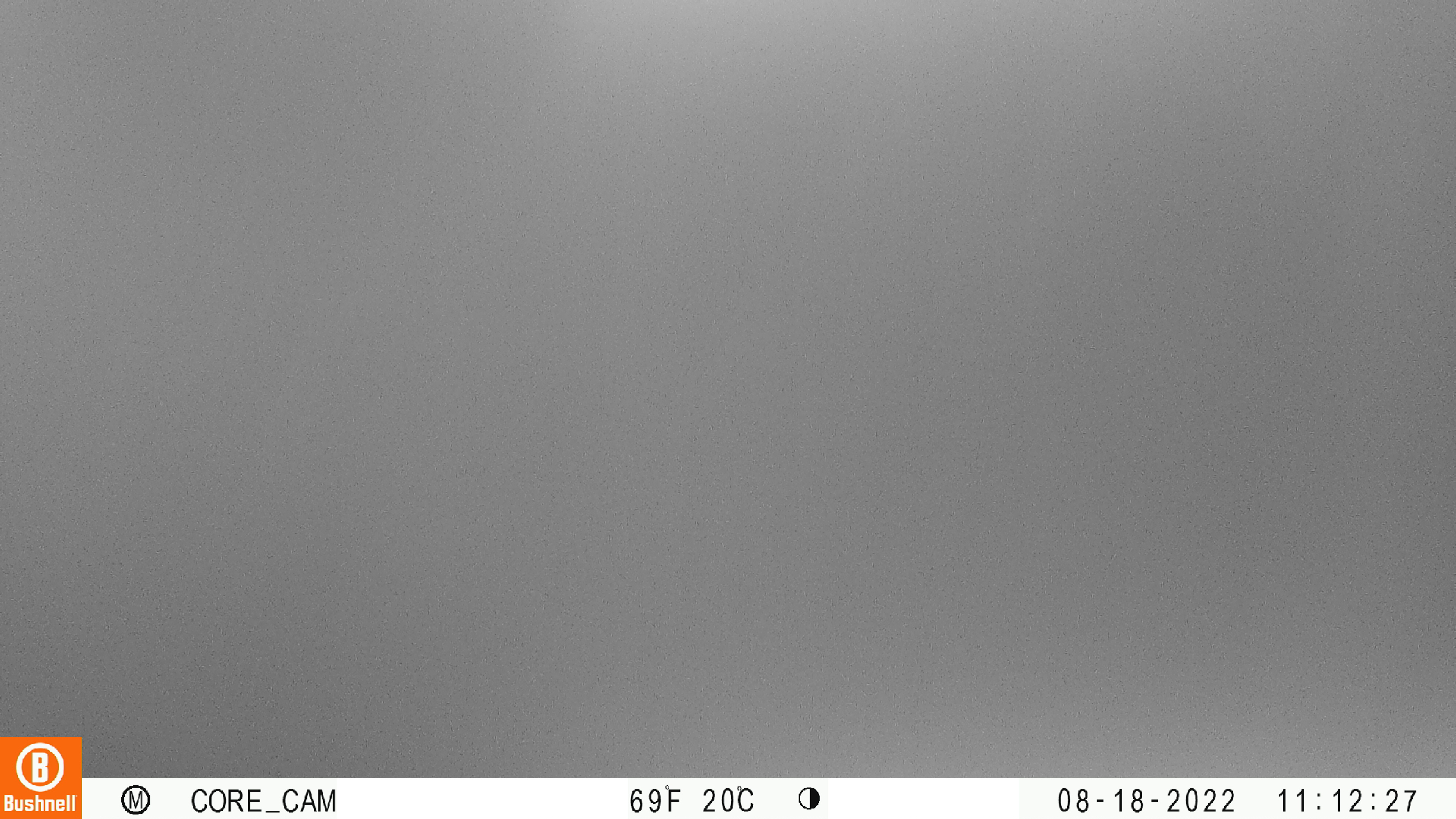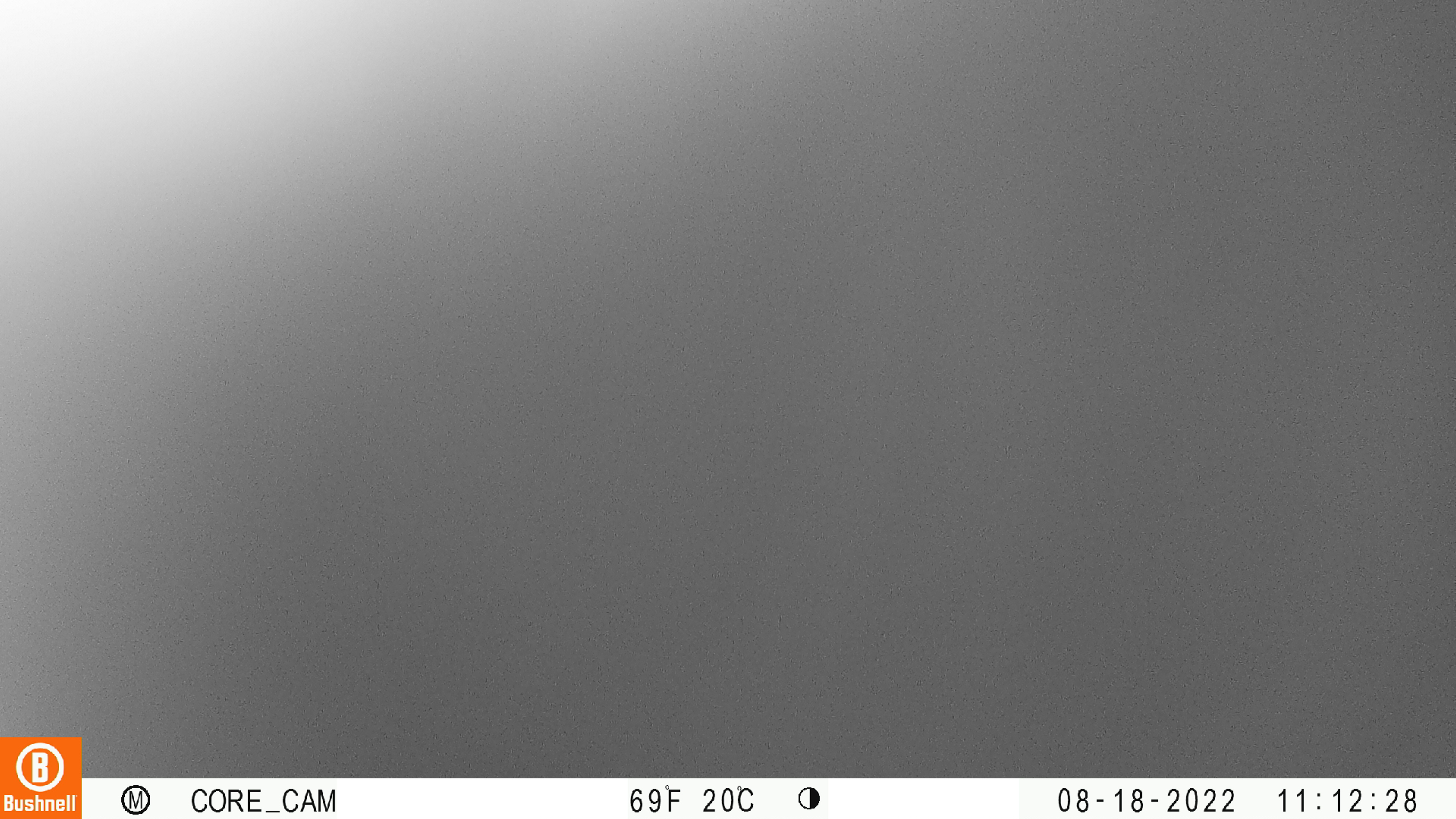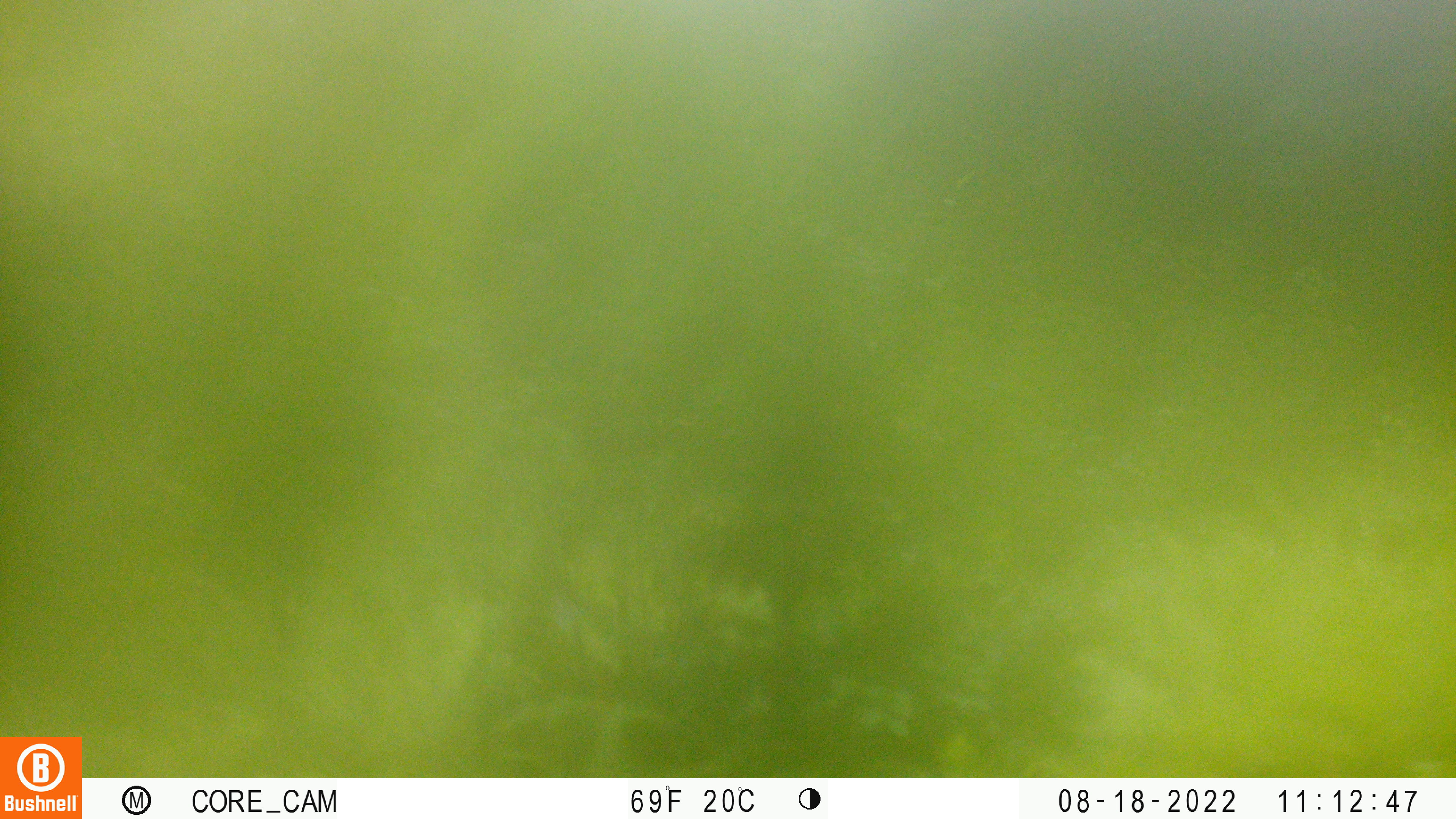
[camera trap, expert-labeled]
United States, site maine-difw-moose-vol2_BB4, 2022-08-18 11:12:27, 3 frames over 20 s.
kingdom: Animalia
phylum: Chordata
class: Mammalia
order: Artiodactyla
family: Cervidae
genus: Alces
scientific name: Alces alces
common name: moose